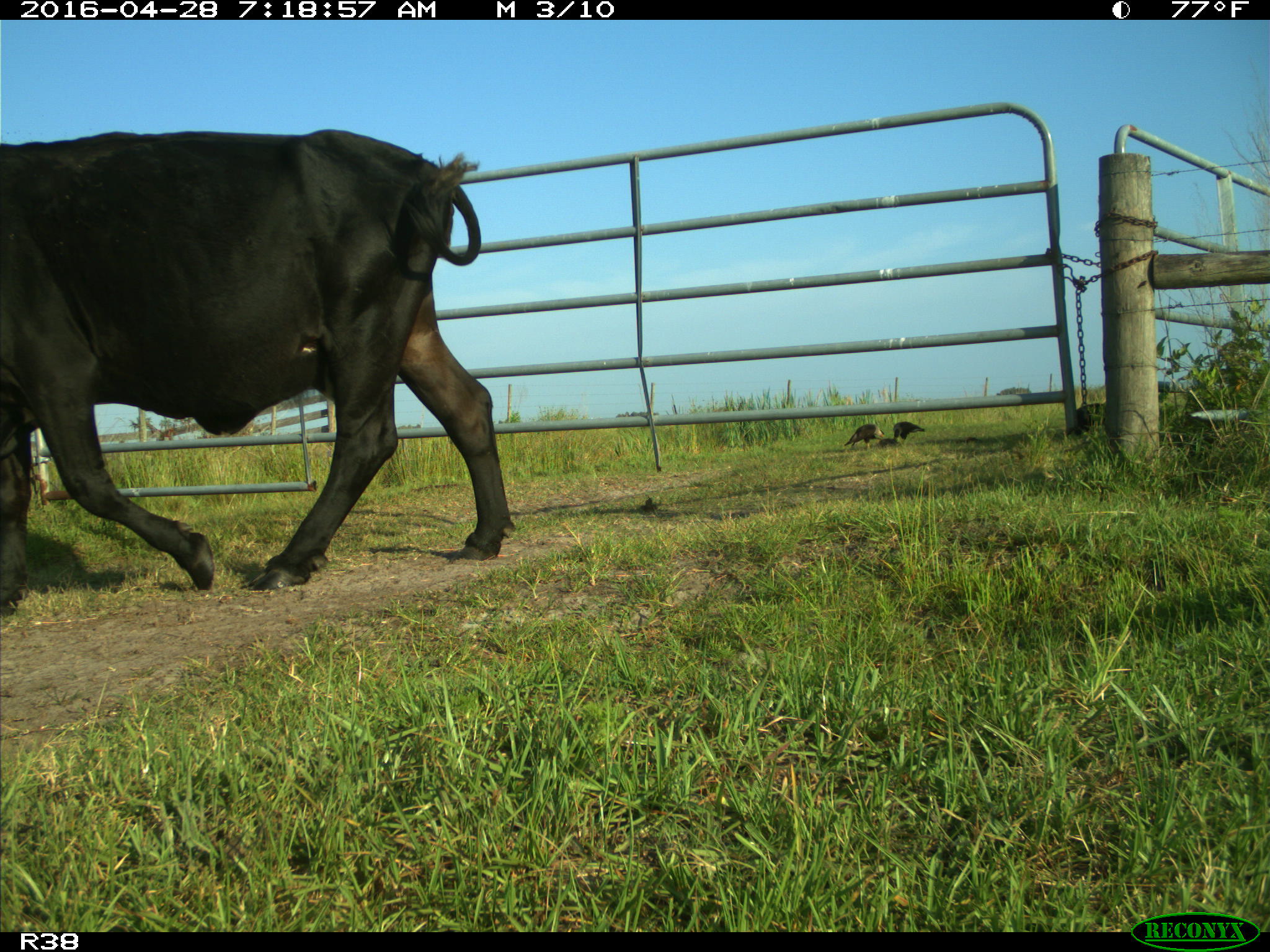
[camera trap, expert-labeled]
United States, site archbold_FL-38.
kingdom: Animalia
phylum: Chordata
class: Mammalia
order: Artiodactyla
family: Bovidae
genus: Bos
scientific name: Bos taurus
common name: domestic cow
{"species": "Bos taurus (domestic cow)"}